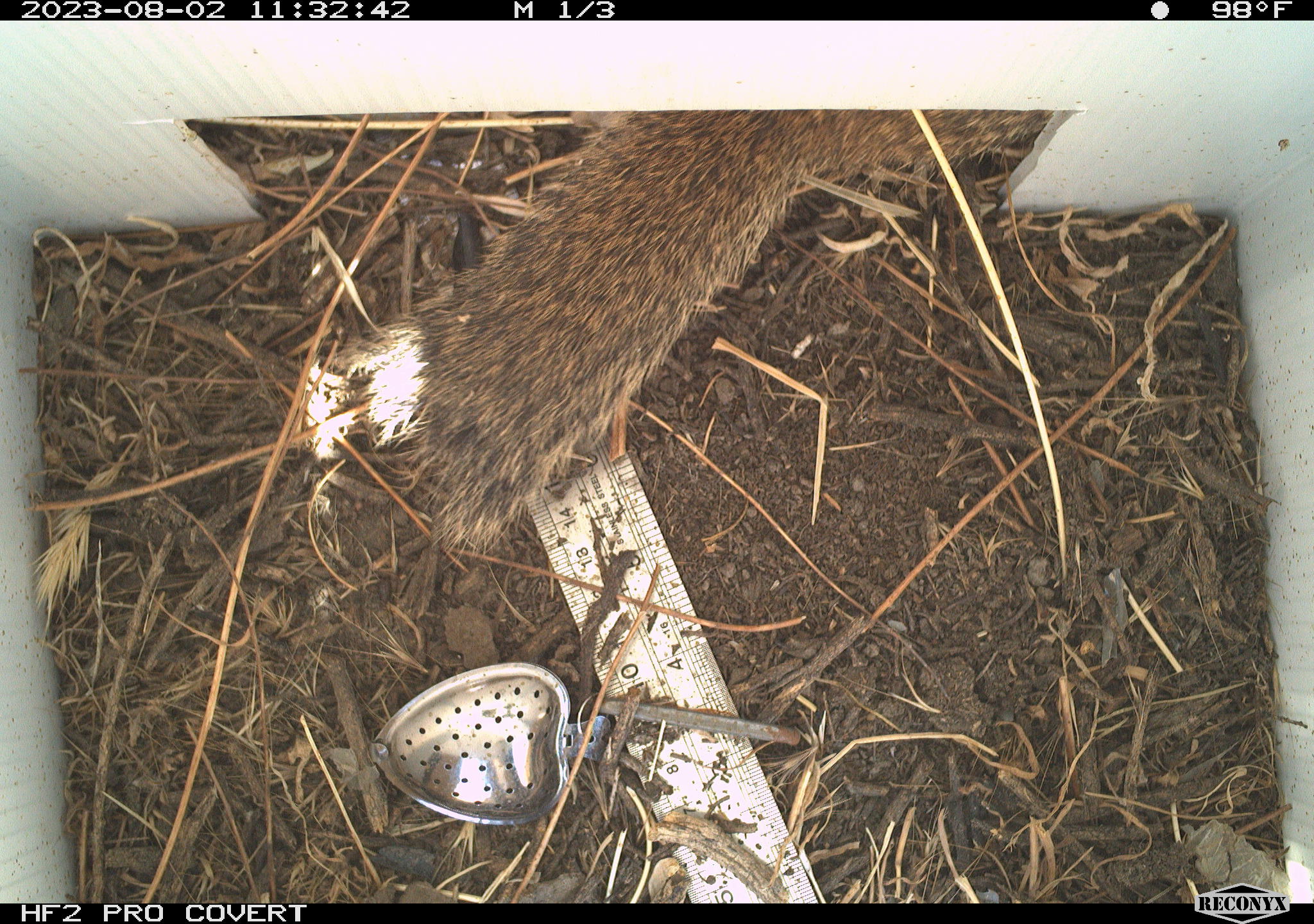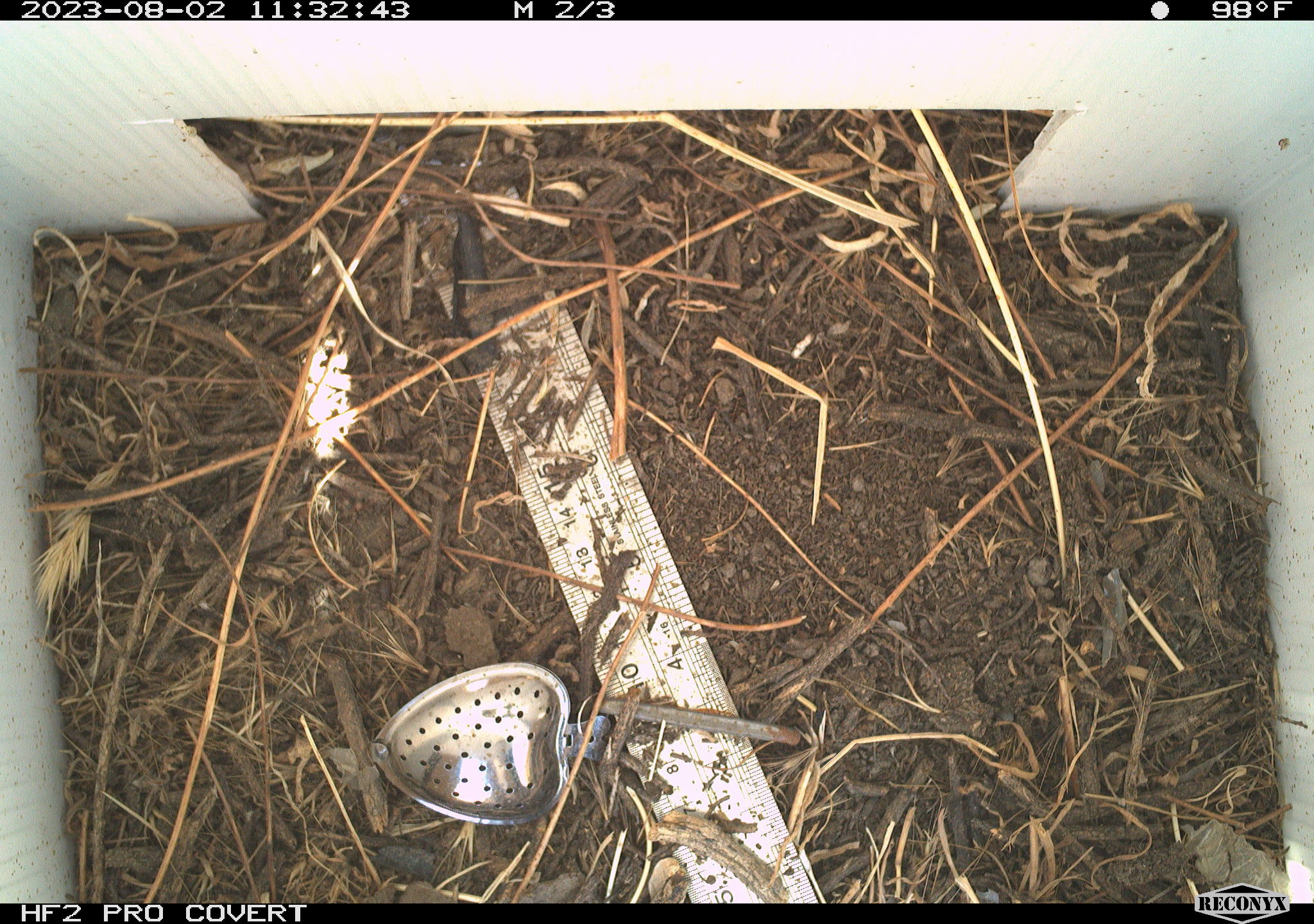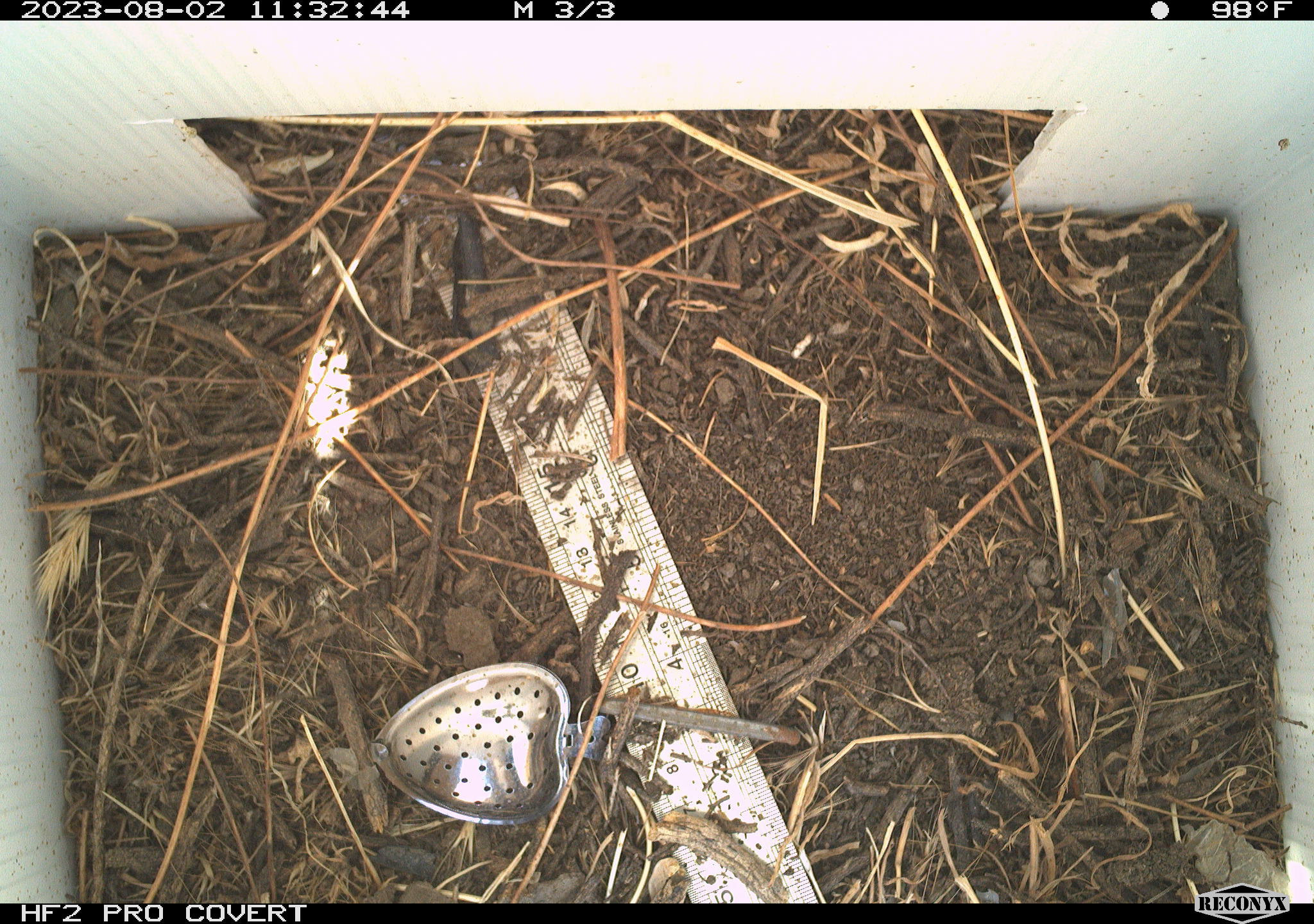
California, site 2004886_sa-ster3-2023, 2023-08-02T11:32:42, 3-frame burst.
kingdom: Animalia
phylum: Chordata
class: Mammalia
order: Rodentia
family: Sciuridae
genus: Otospermophilus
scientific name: Otospermophilus beecheyi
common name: california ground squirrel